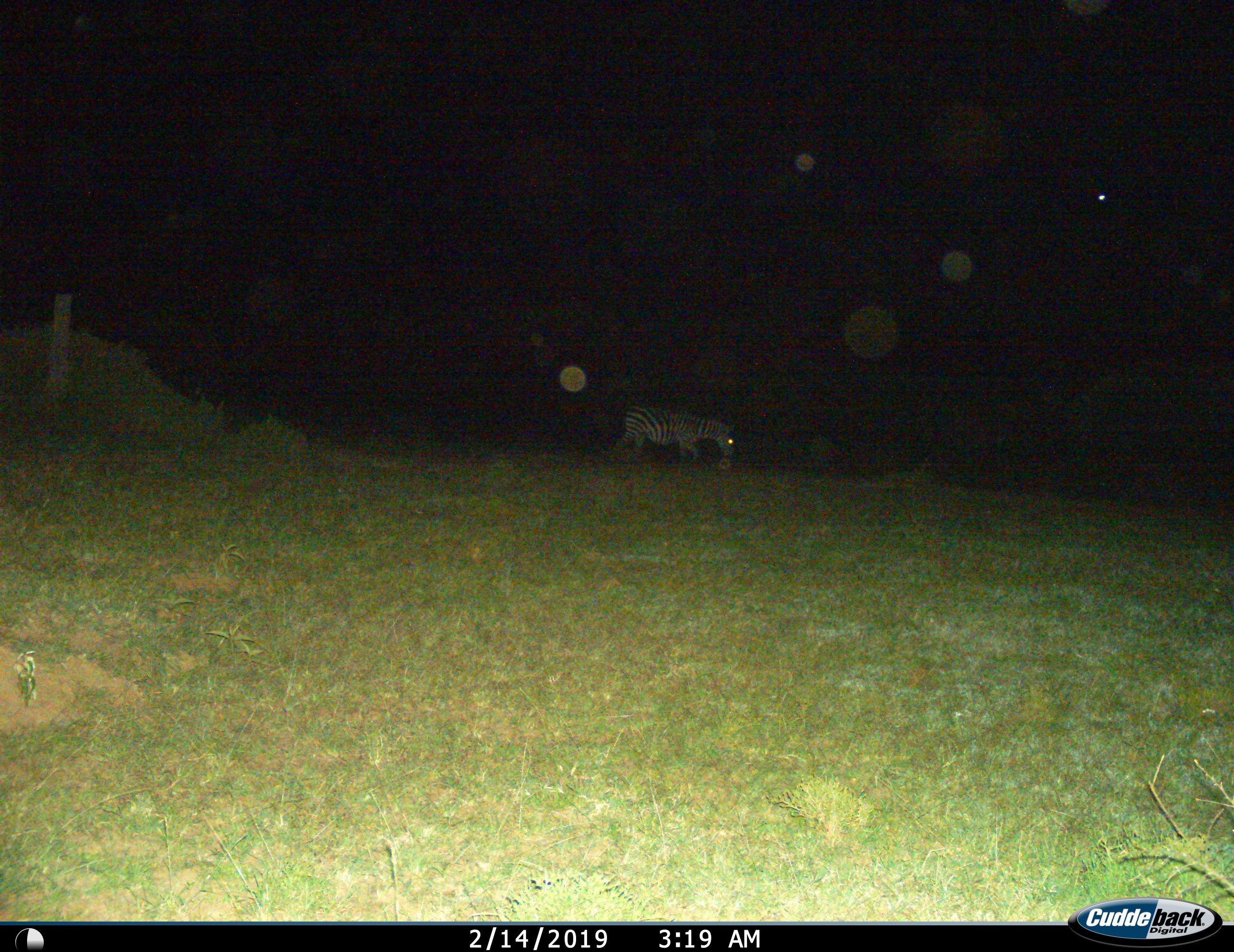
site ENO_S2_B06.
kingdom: Animalia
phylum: Chordata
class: Mammalia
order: Perissodactyla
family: Equidae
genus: Equus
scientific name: Equus quagga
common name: plains zebra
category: zebraplains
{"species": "zebraplains (plains zebra) (Equus quagga)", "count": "1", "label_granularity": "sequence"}